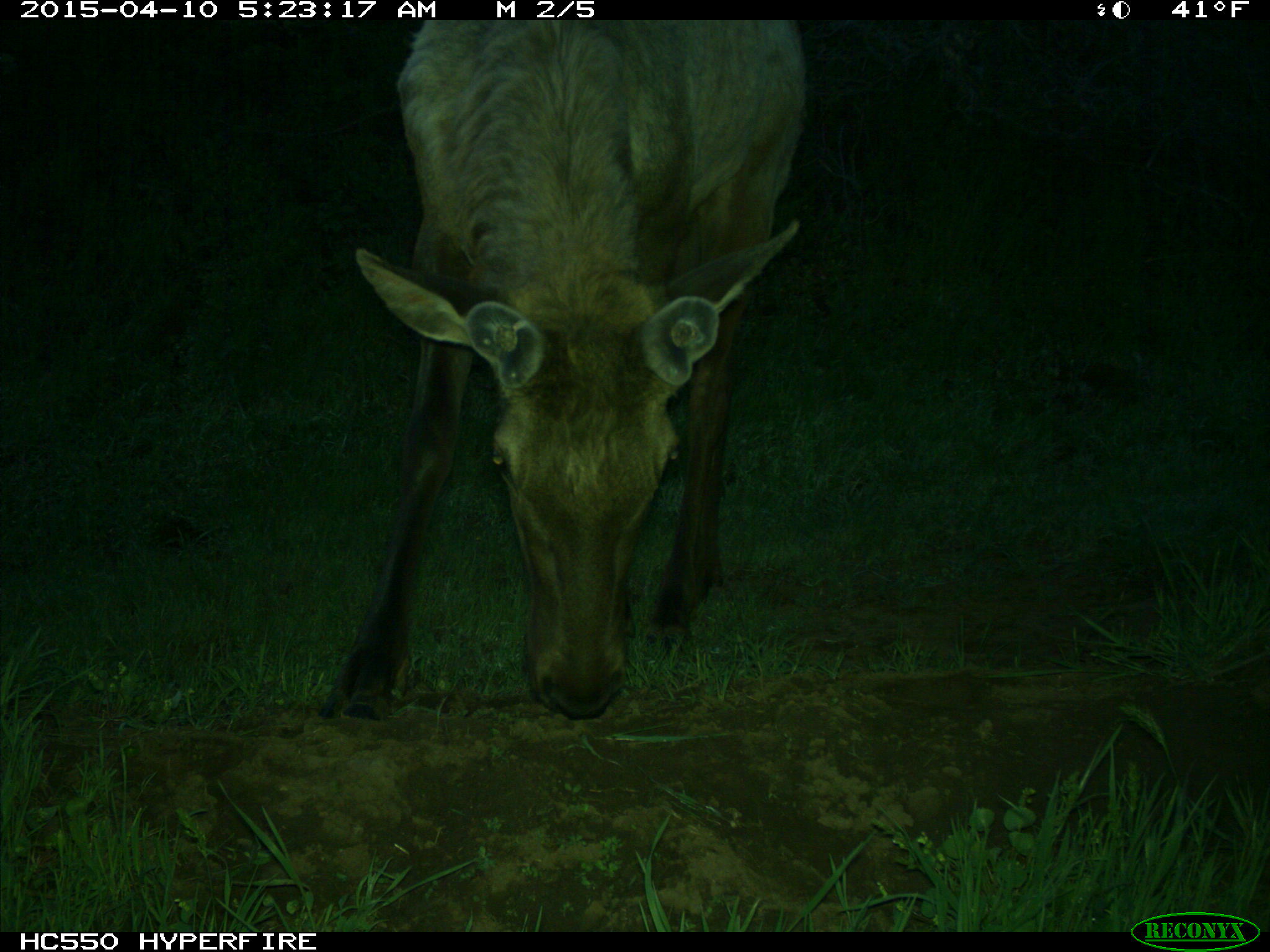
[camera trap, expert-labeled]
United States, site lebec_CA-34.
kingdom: Animalia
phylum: Chordata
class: Mammalia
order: Artiodactyla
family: Cervidae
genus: Cervus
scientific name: Cervus canadensis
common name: elk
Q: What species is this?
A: Cervus canadensis (elk).